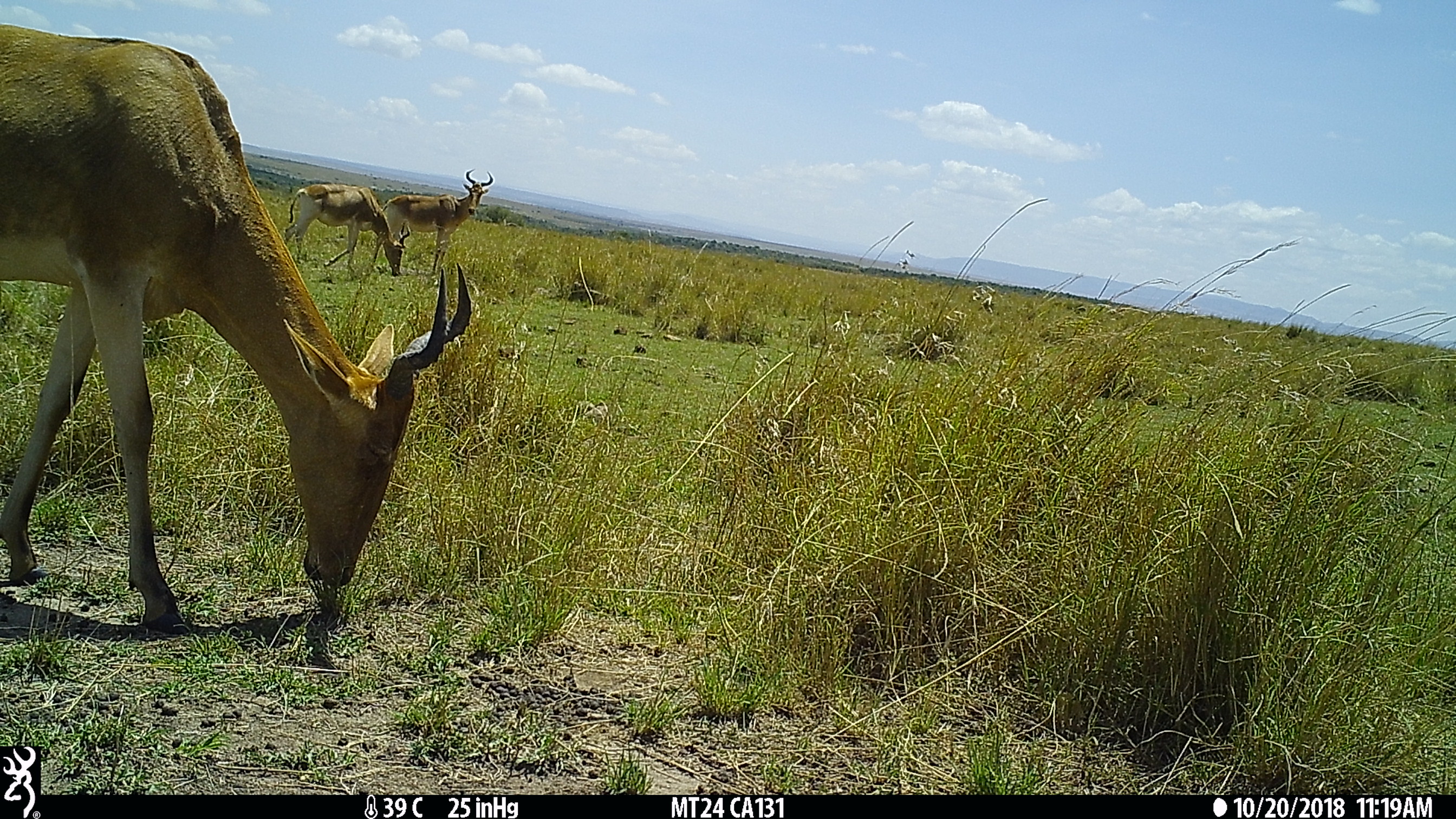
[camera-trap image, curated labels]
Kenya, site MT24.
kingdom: Animalia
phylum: Chordata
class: Mammalia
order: Artiodactyla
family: Bovidae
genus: Alcelaphus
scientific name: Alcelaphus buselaphus cokii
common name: coke's hartebeest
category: hartebeest cokes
Hartebeest cokes (coke's hartebeest) (Alcelaphus buselaphus cokii).